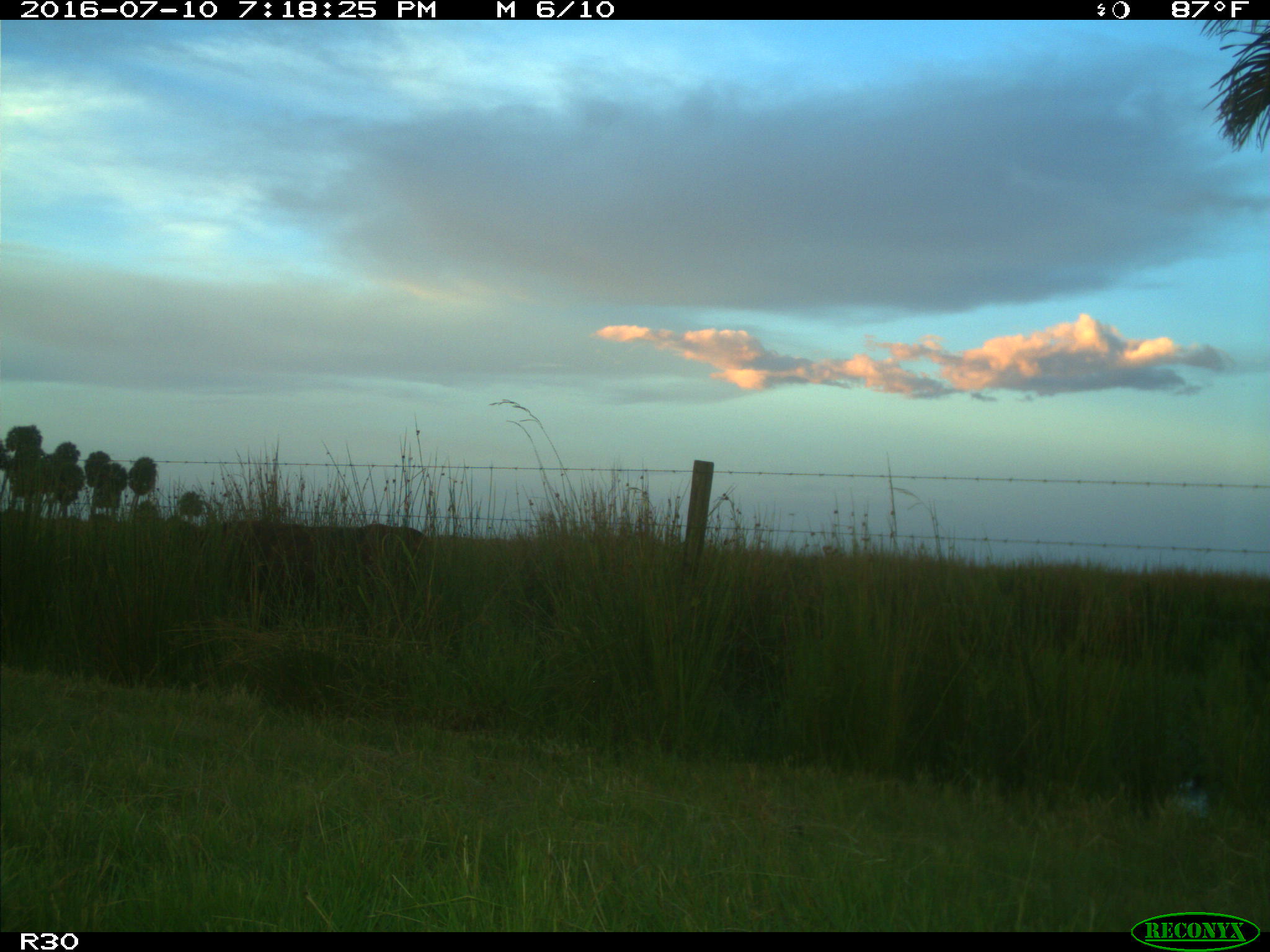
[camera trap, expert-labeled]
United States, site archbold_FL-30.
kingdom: Animalia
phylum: Chordata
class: Mammalia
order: Artiodactyla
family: Bovidae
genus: Bos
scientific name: Bos taurus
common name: domestic cow